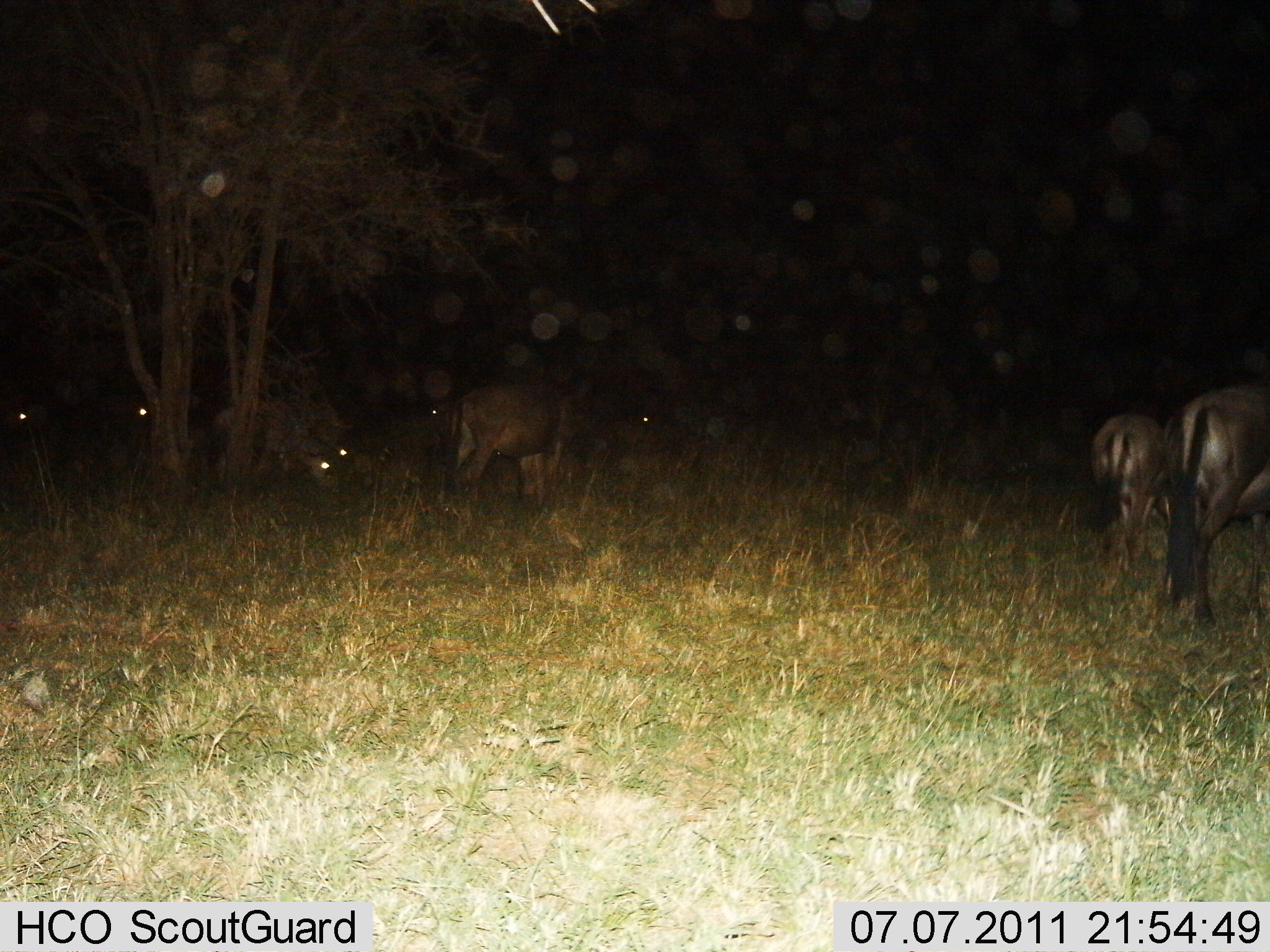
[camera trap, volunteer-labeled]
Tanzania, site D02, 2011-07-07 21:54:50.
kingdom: Animalia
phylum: Chordata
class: Mammalia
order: Artiodactyla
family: Bovidae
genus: Connochaetes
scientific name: Connochaetes taurinus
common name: blue wildebeest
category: wildebeest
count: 3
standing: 82%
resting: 0%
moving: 9%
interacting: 0%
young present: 0%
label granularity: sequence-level